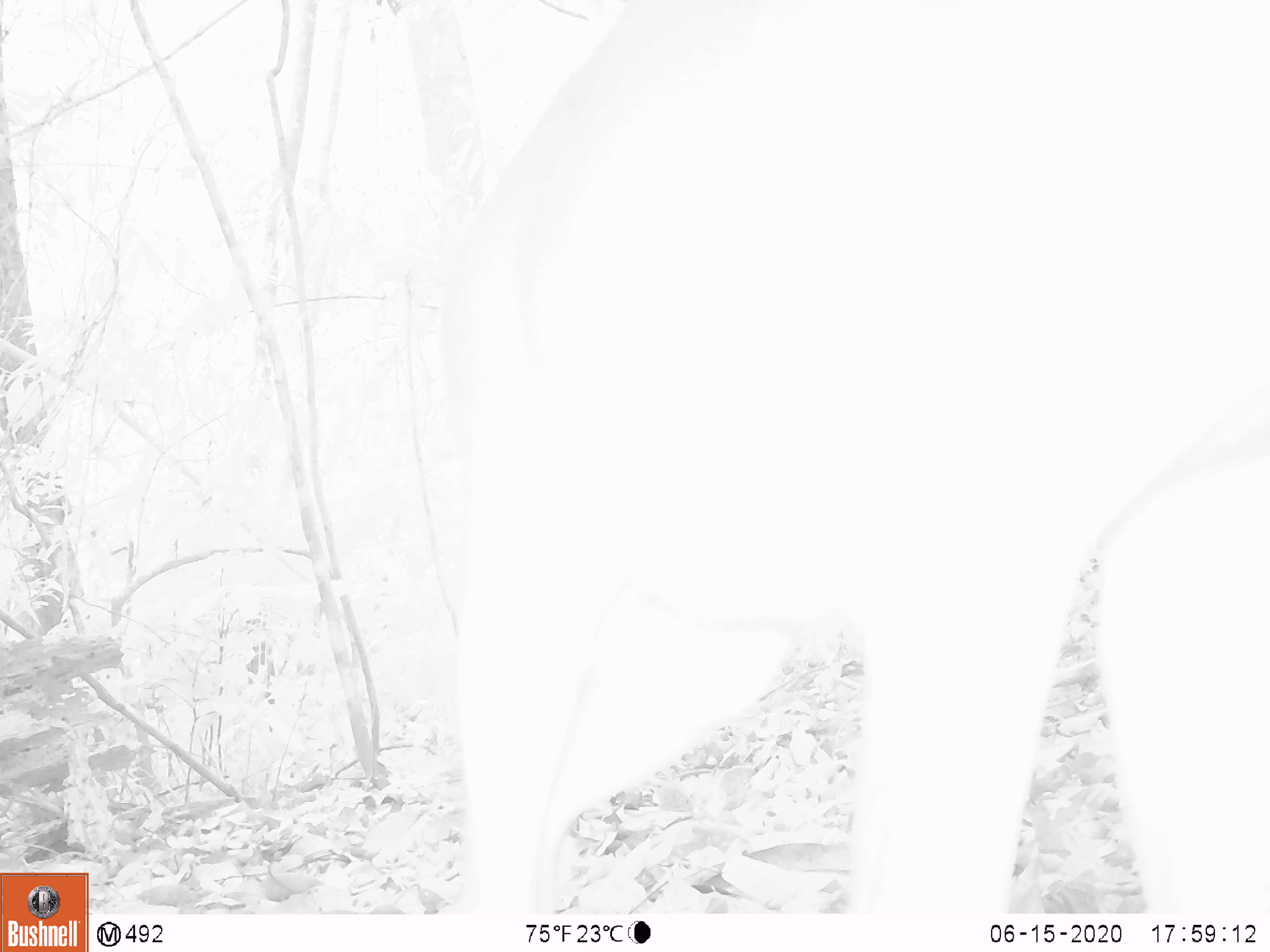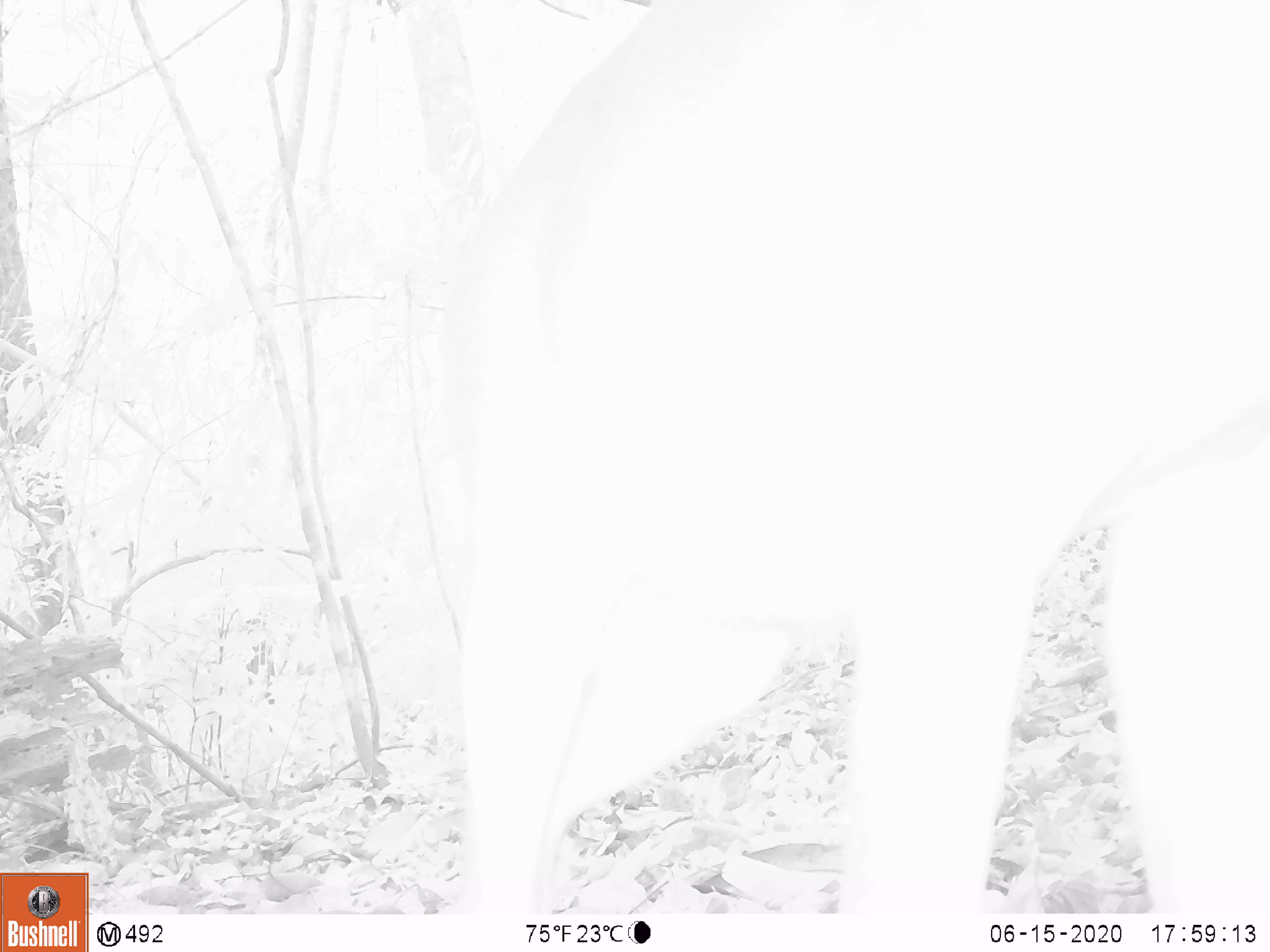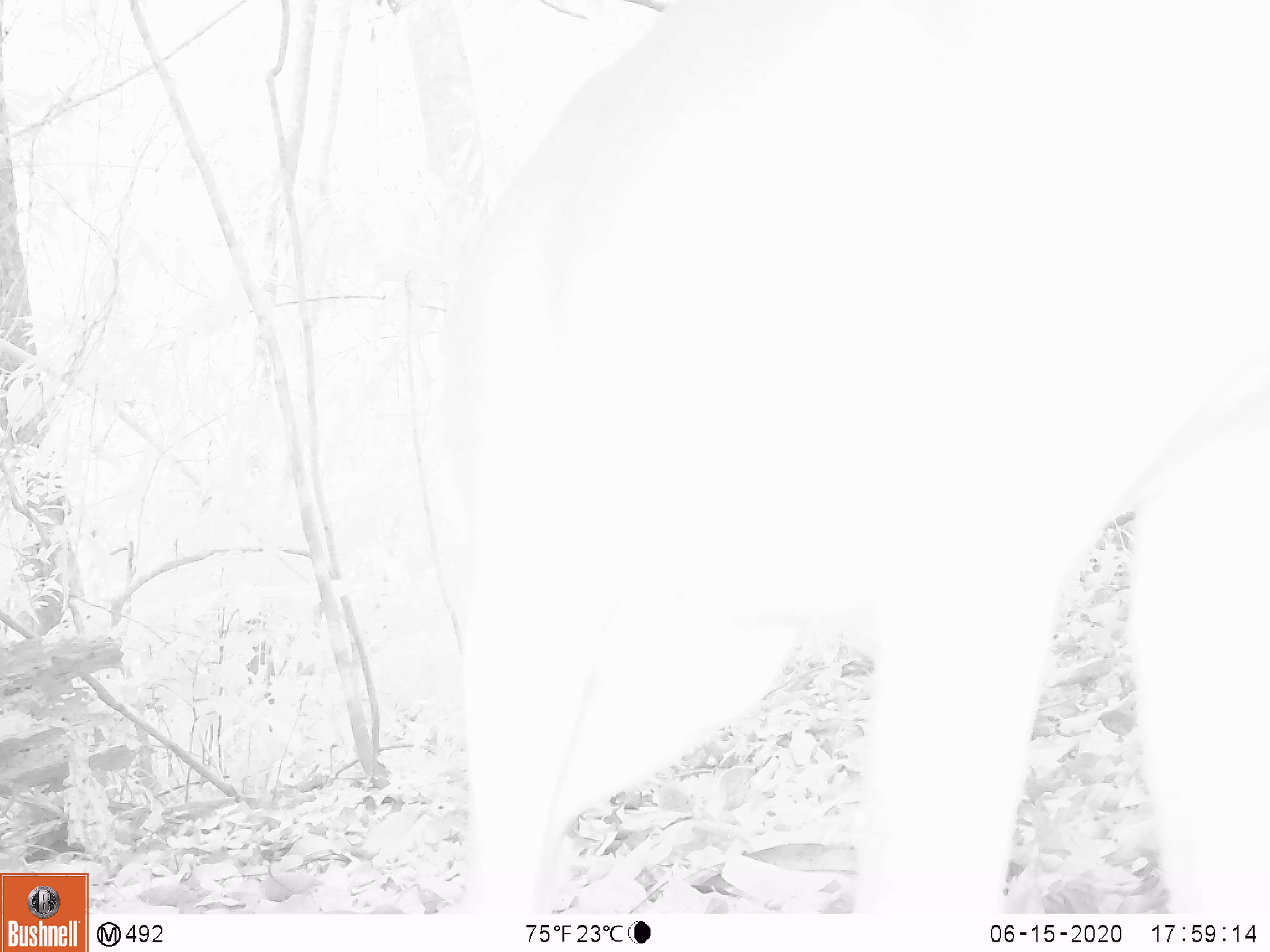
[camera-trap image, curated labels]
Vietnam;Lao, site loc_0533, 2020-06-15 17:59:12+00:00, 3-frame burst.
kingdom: Animalia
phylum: Chordata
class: Mammalia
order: Artiodactyla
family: Cervidae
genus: Muntiacus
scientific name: Muntiacus vuquangensis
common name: large-antlered muntjac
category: large antlered muntjac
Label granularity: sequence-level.